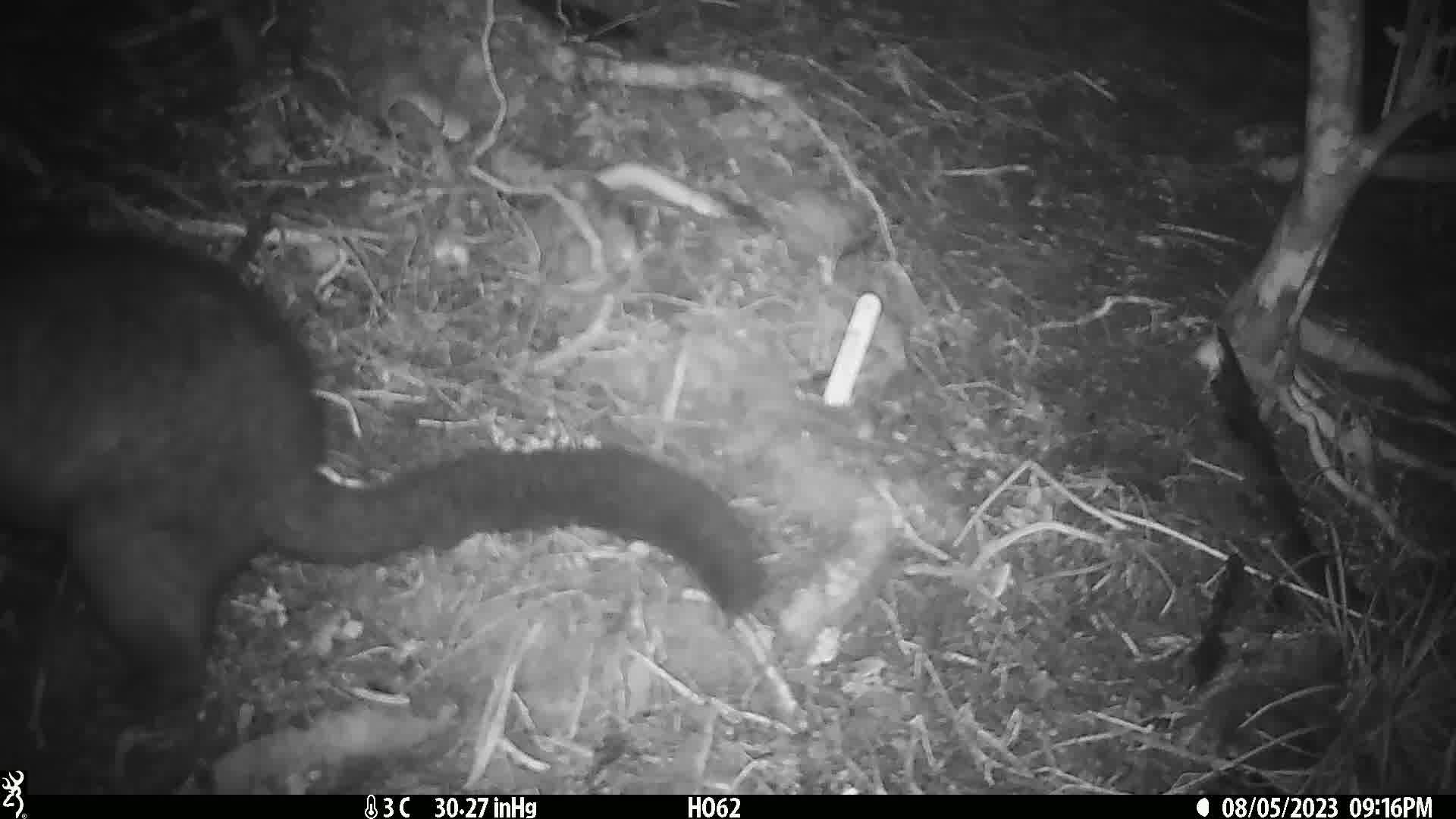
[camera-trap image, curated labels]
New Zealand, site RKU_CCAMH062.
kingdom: Animalia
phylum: Chordata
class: Mammalia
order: Diprotodontia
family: Phalangeridae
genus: Trichosurus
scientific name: Trichosurus vulpecula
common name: common brushtail possum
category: possum